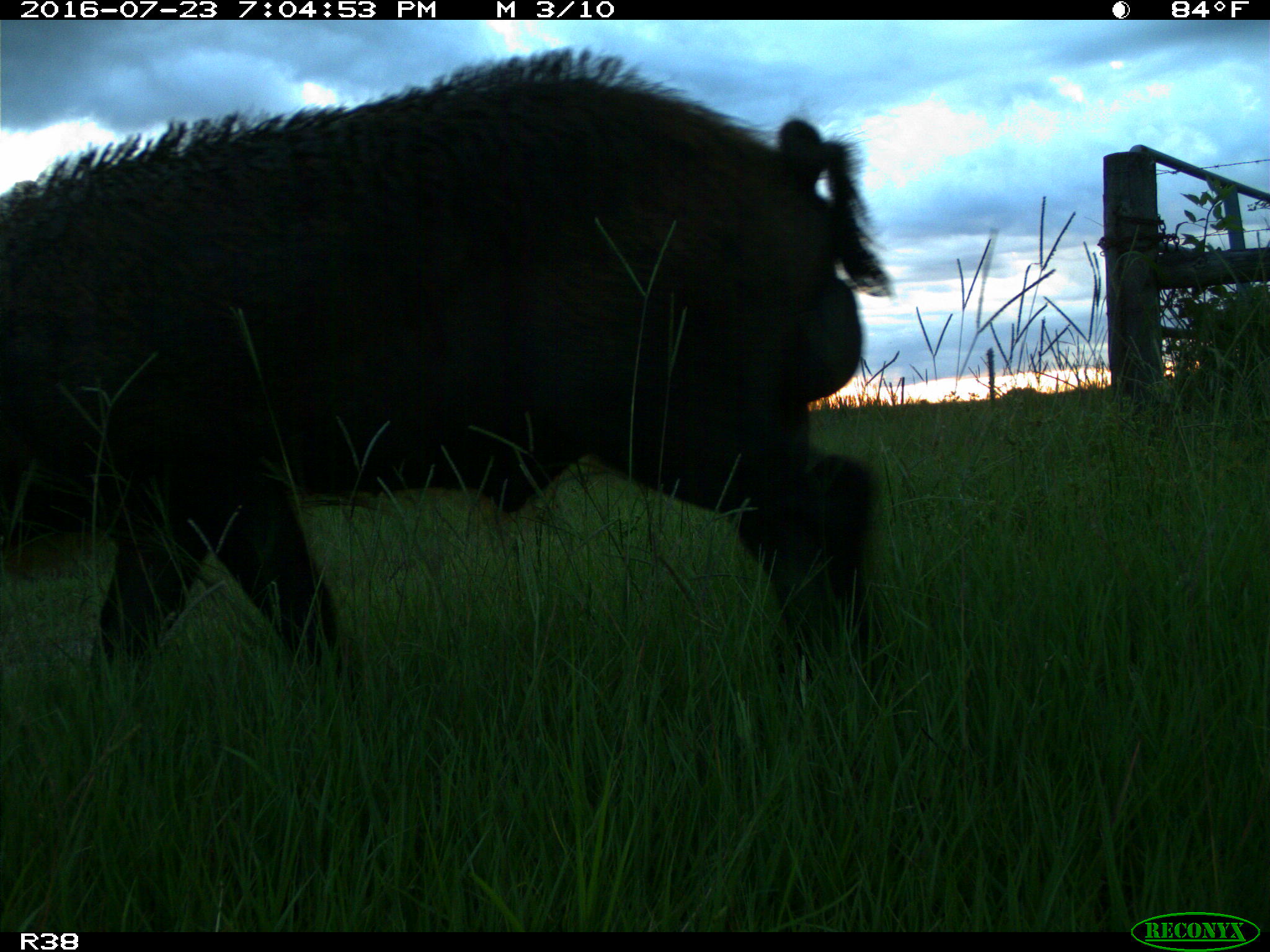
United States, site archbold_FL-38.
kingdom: Animalia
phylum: Chordata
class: Mammalia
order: Artiodactyla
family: Suidae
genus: Sus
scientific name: Sus scrofa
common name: wild boar